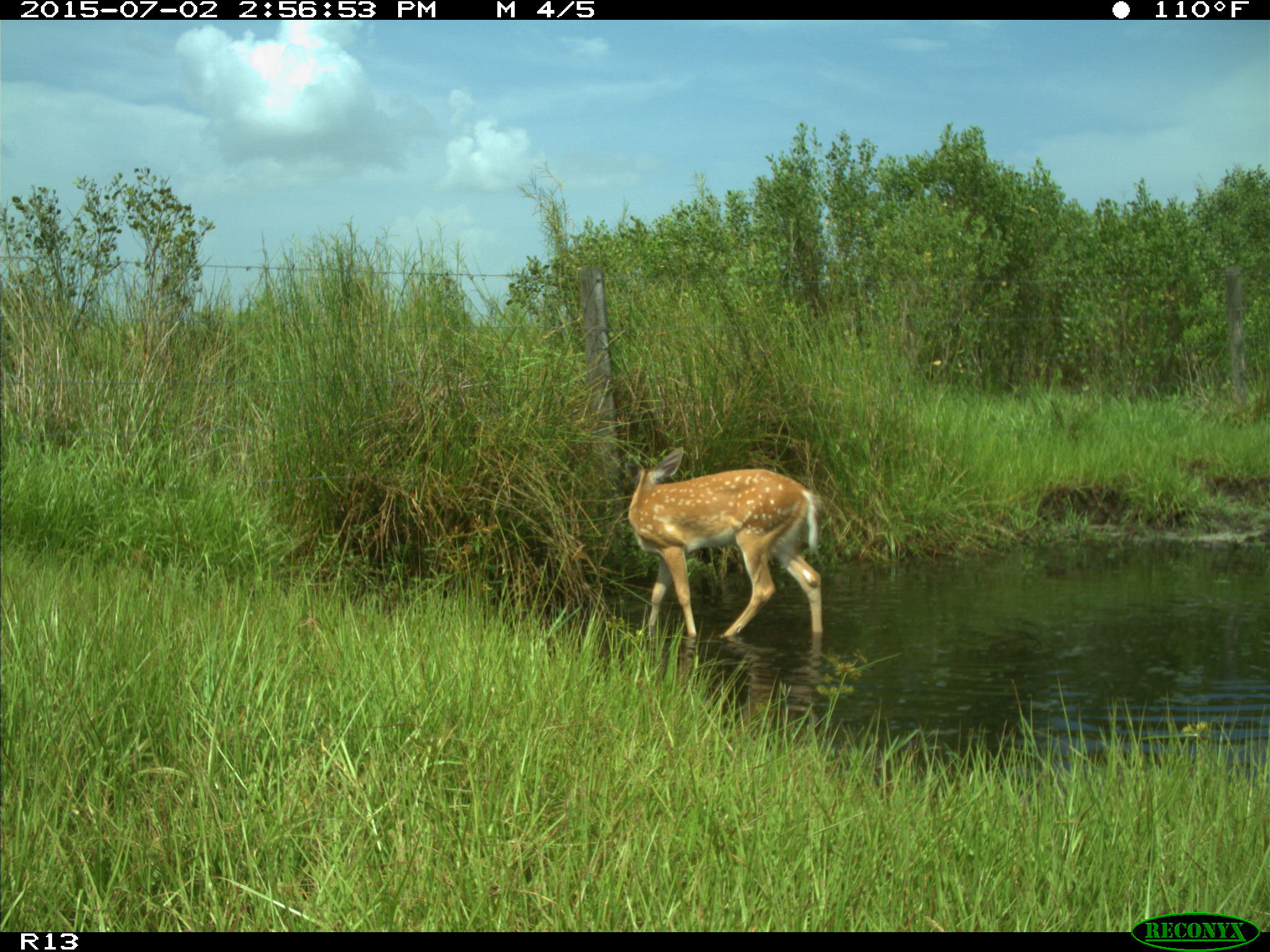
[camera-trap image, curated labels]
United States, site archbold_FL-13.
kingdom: Animalia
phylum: Chordata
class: Mammalia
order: Artiodactyla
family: Cervidae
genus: Odocoileus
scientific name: Odocoileus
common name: deer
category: unidentified deer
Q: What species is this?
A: Unidentified deer (deer) (Odocoileus).